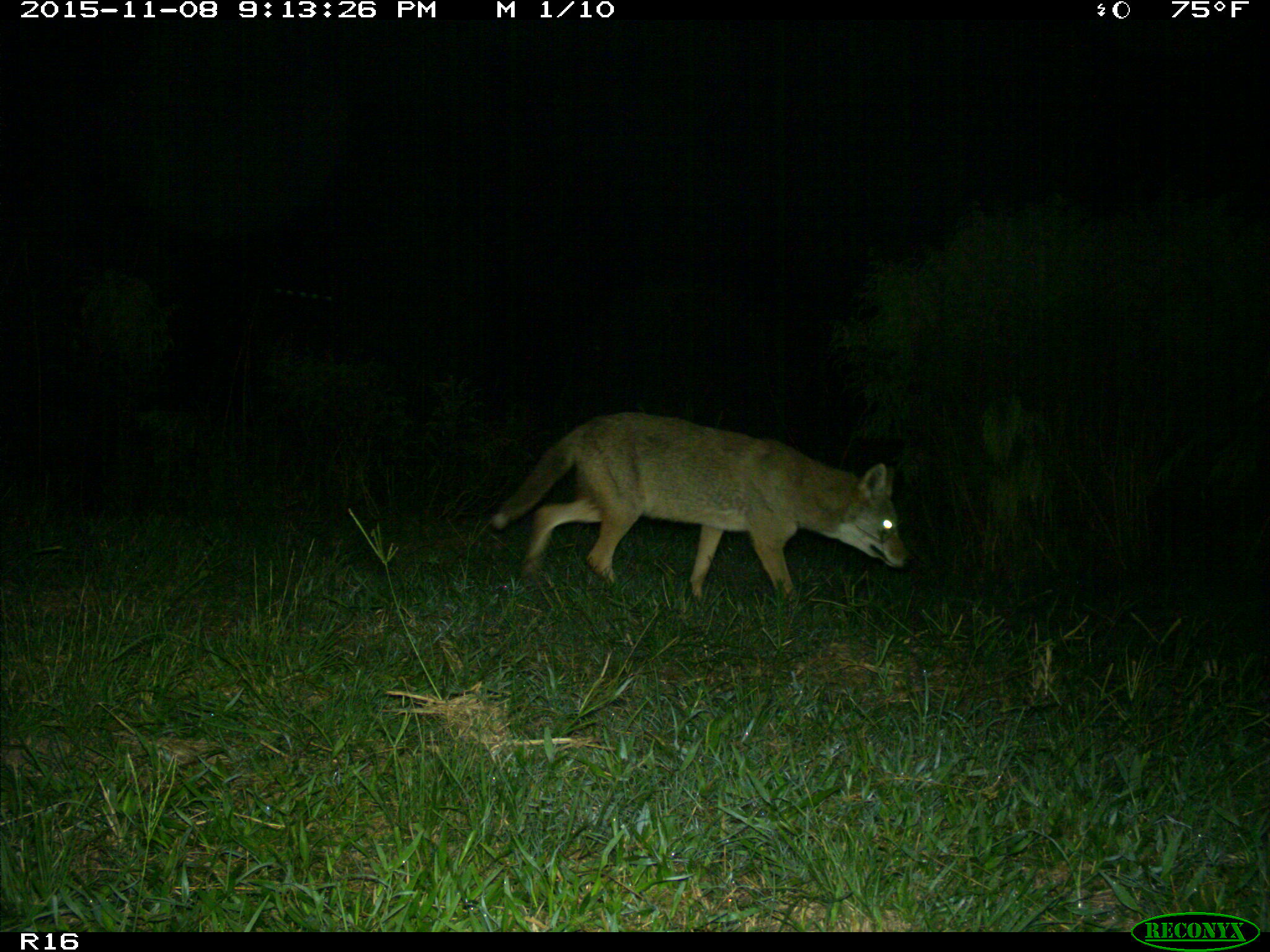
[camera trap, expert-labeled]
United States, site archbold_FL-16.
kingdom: Animalia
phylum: Chordata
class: Mammalia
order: Carnivora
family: Canidae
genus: Canis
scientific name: Canis latrans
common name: coyote